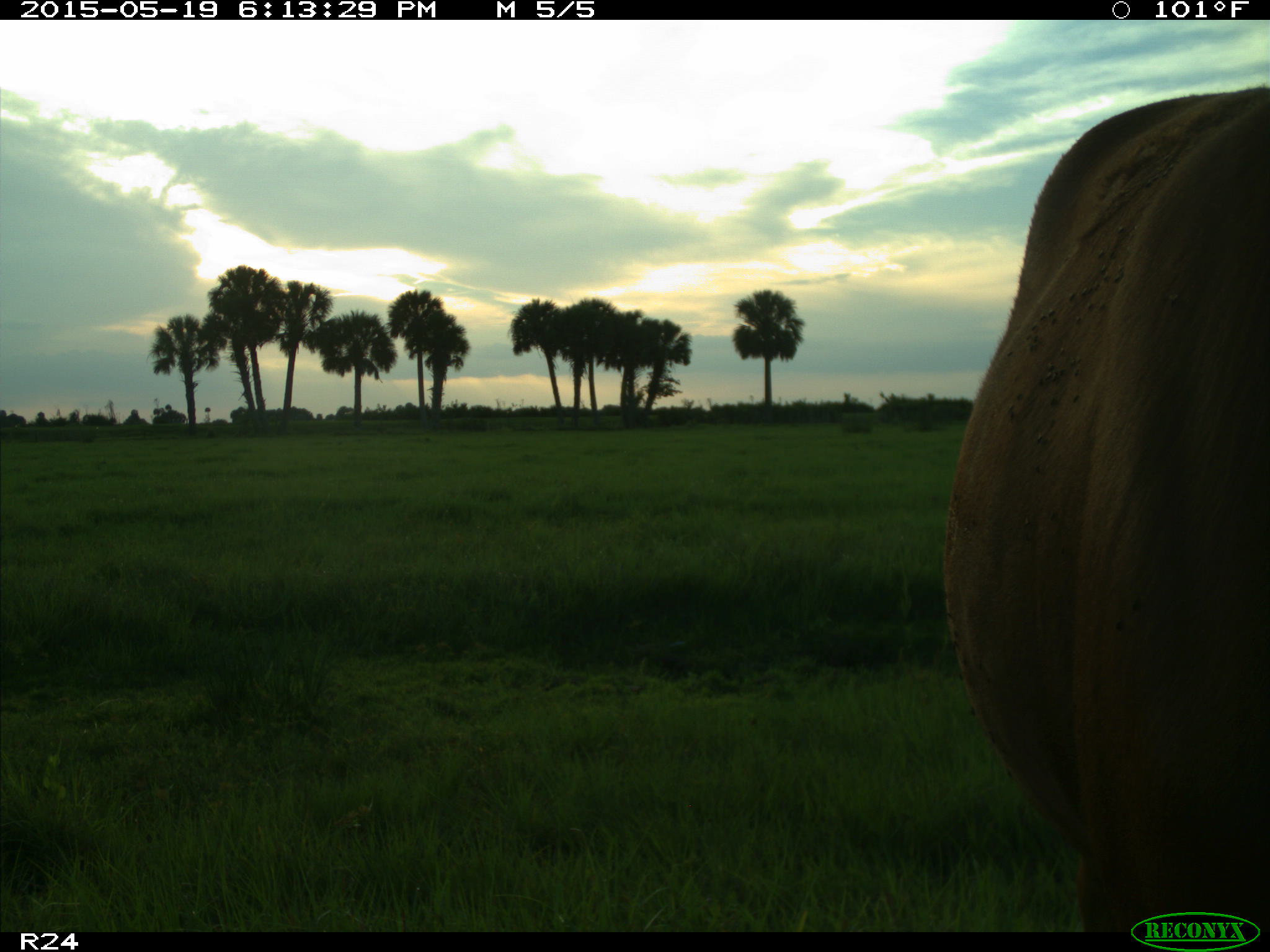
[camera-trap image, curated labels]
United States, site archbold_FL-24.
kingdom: Animalia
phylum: Chordata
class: Mammalia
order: Artiodactyla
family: Bovidae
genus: Bos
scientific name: Bos taurus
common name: domestic cow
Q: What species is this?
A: Bos taurus (domestic cow).